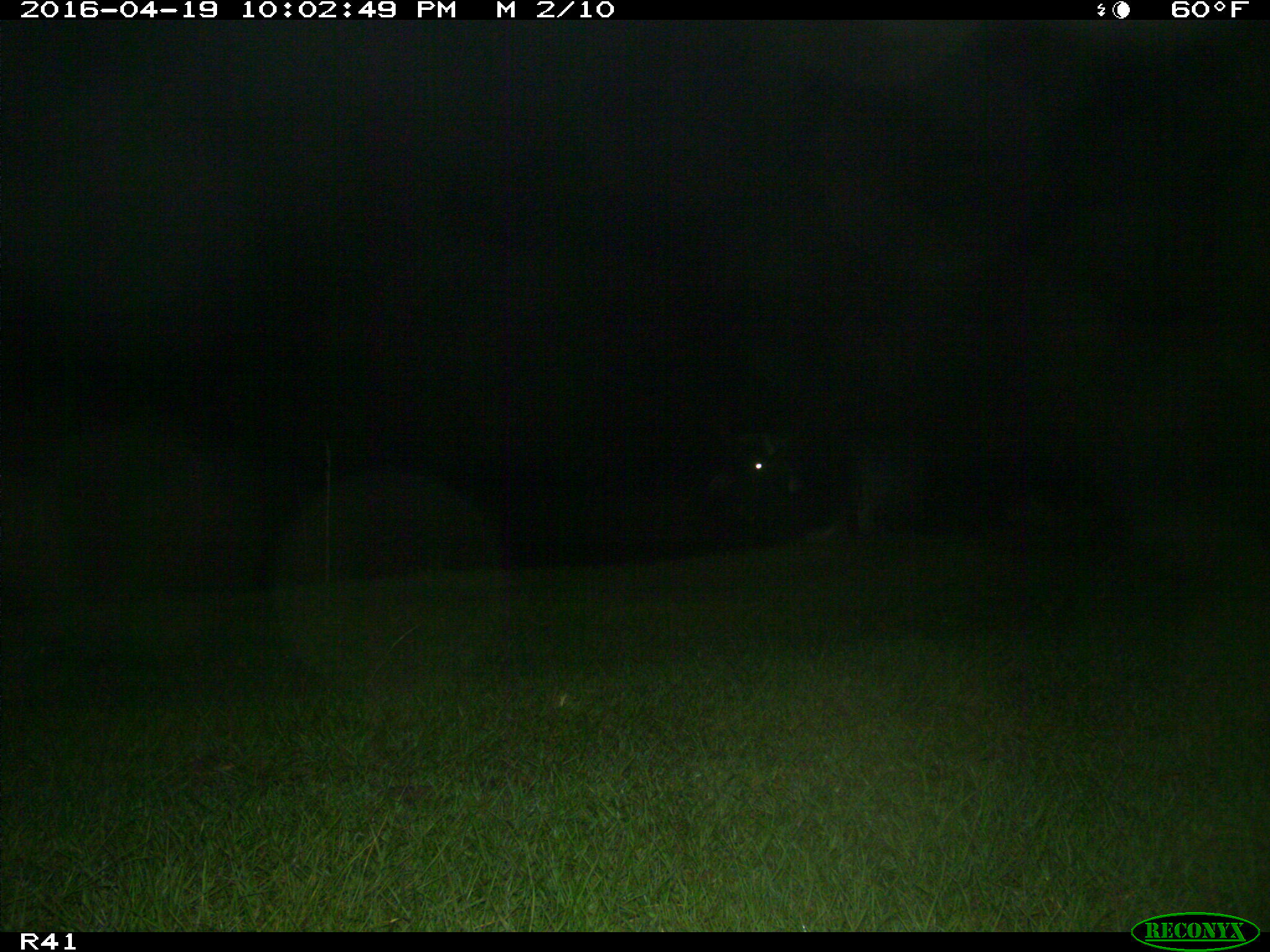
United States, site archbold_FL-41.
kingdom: Animalia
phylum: Chordata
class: Mammalia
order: Artiodactyla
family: Bovidae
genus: Bos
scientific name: Bos taurus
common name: domestic cow